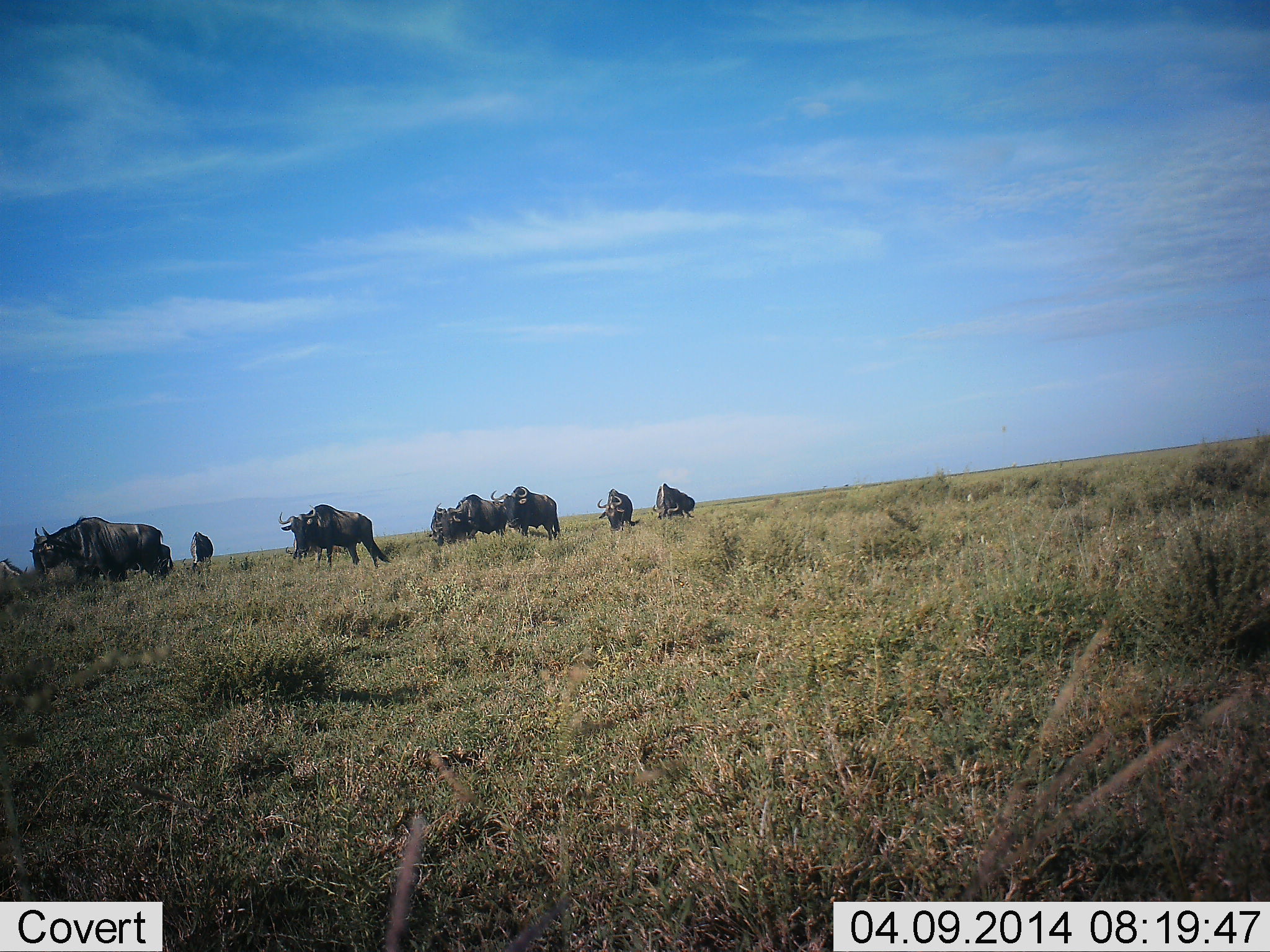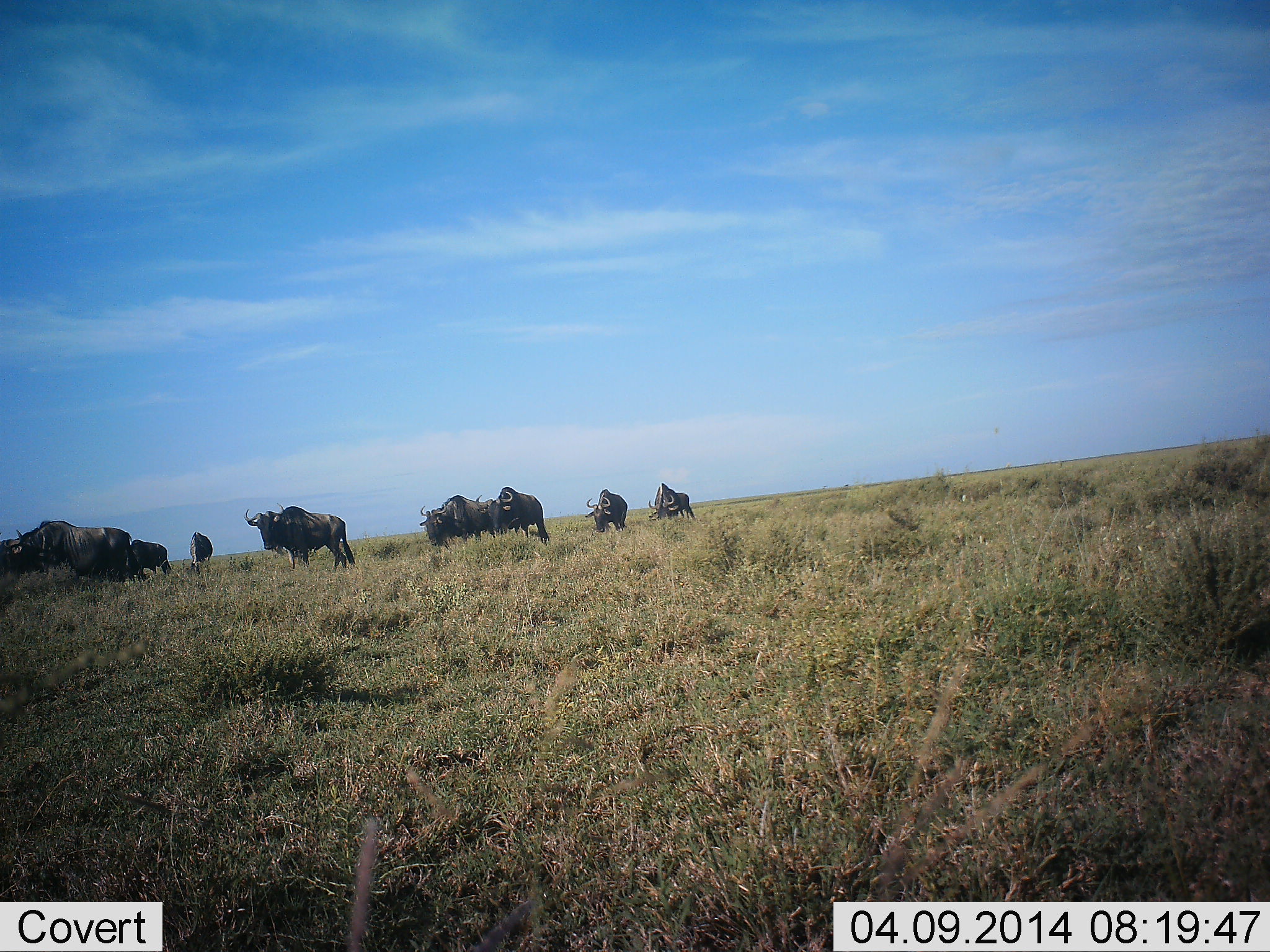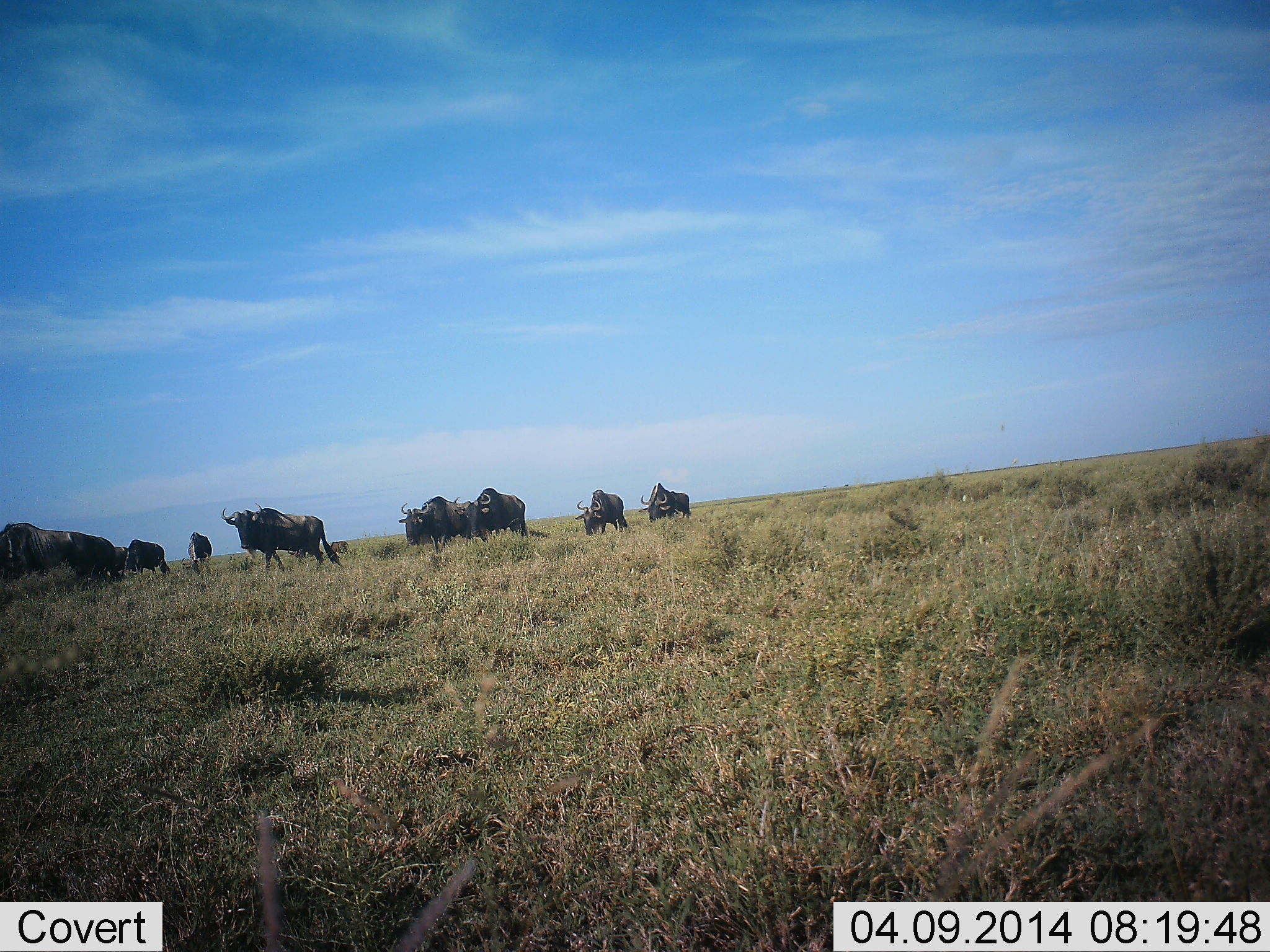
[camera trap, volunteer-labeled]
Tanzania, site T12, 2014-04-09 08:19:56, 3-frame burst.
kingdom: Animalia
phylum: Chordata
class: Mammalia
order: Artiodactyla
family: Bovidae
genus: Connochaetes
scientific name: Connochaetes taurinus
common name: blue wildebeest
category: wildebeest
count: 10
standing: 39%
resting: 0%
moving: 73%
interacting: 4%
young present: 0%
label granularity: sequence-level